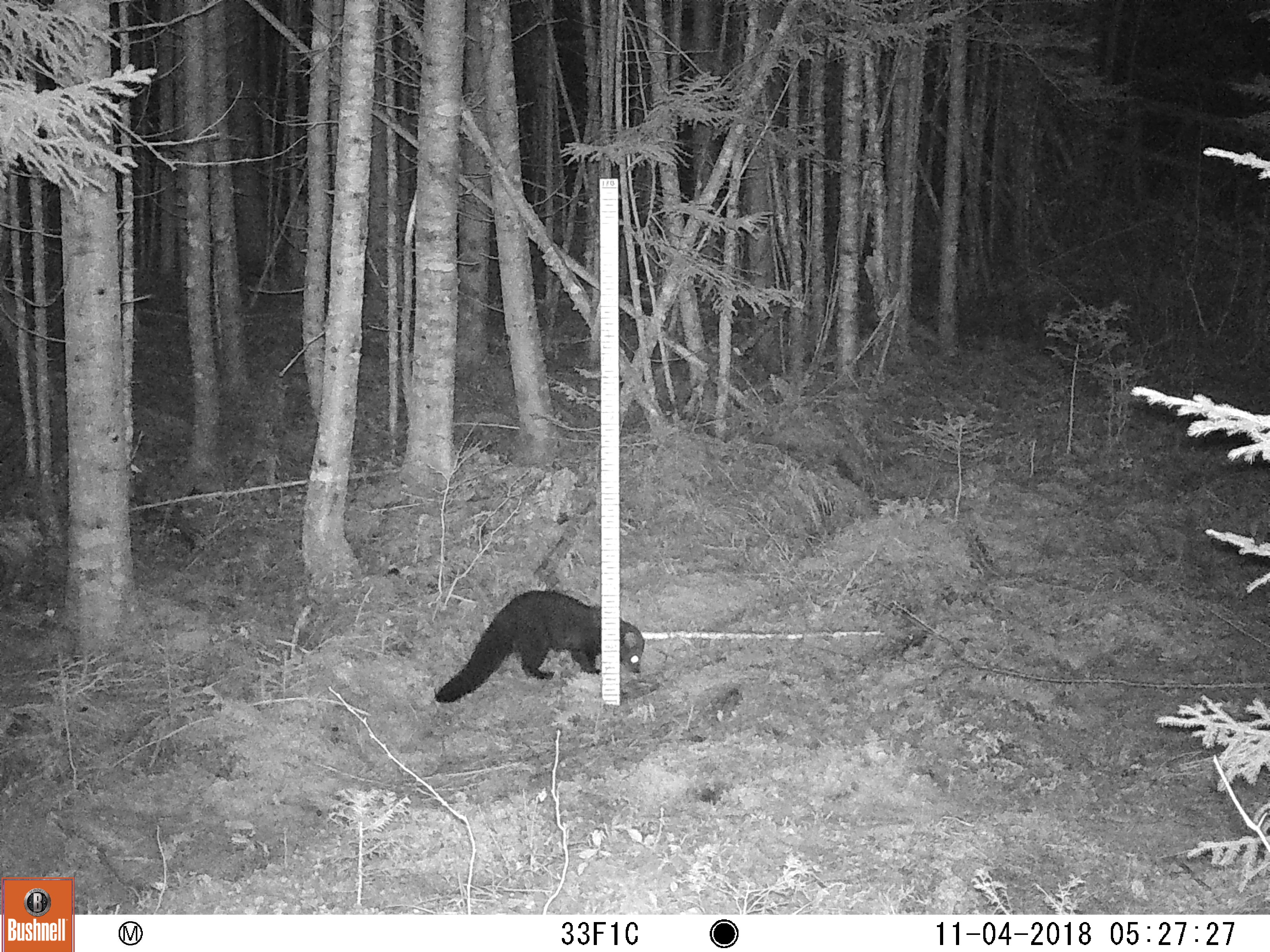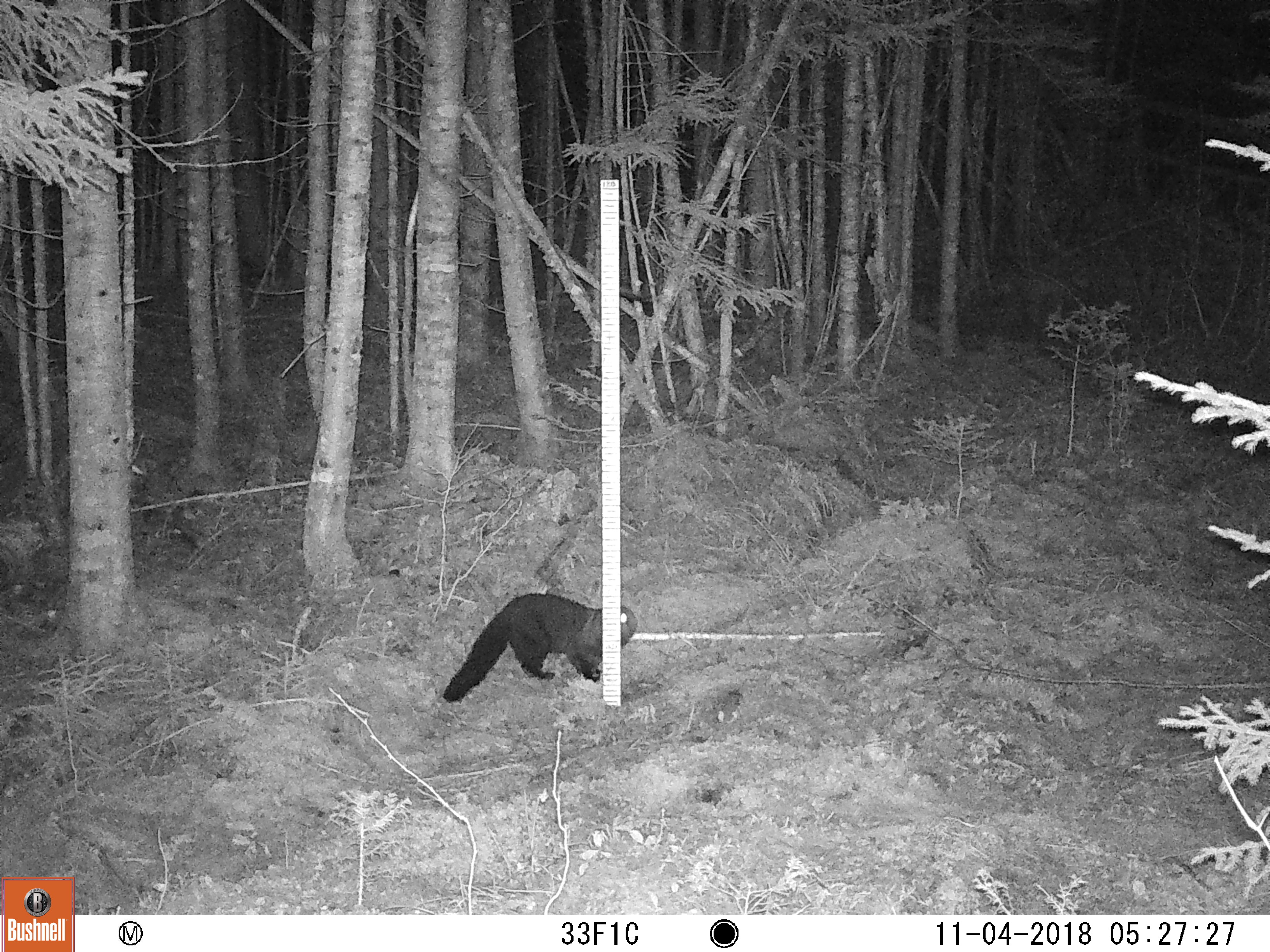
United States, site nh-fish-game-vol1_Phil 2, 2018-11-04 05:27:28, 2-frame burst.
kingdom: Animalia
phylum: Chordata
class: Mammalia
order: Carnivora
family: Mustelidae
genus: Pekania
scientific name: Pekania pennanti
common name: fisher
Fisher (Pekania pennanti).